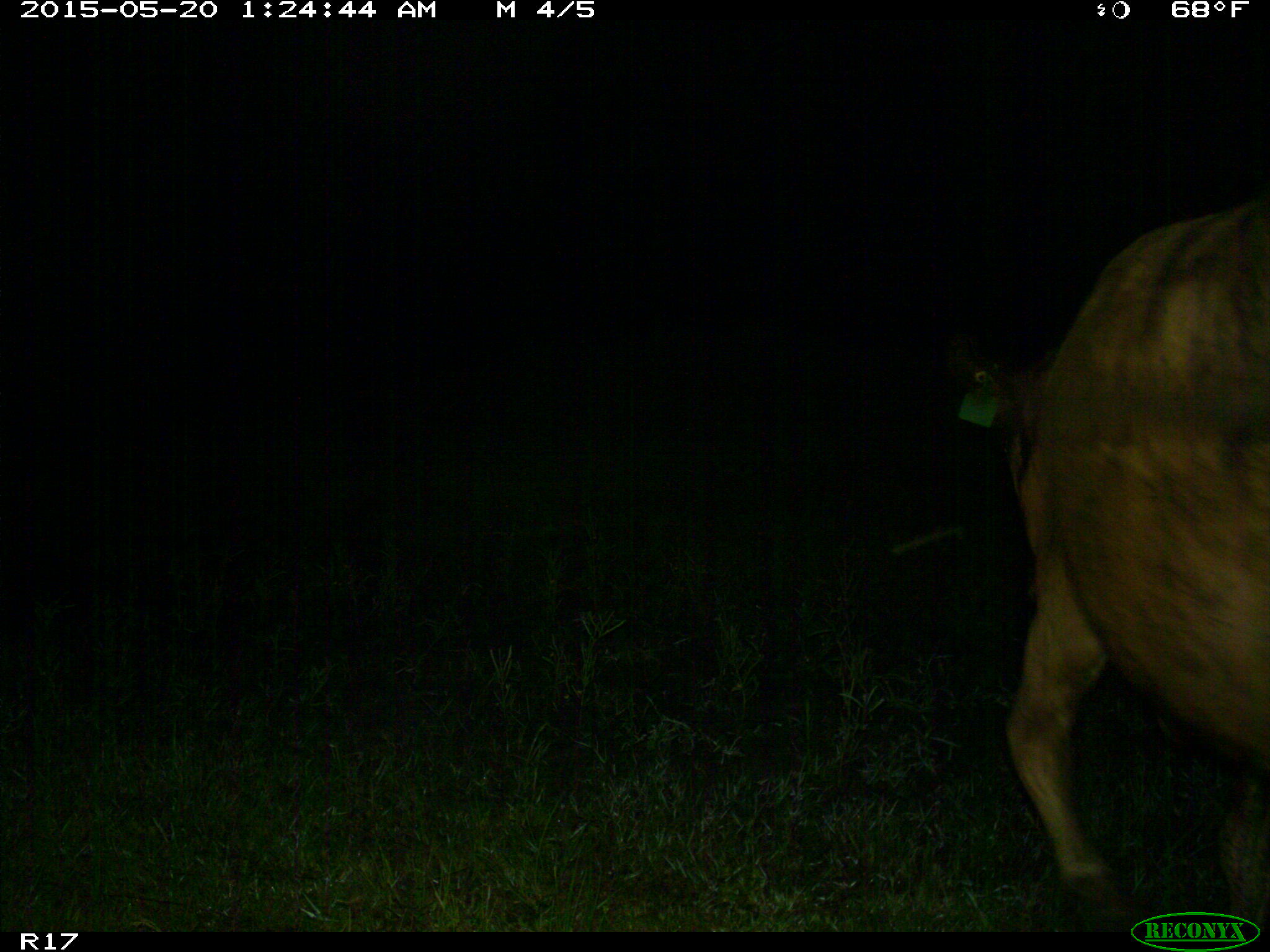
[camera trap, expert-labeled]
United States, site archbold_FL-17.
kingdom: Animalia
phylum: Chordata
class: Mammalia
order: Artiodactyla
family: Bovidae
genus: Bos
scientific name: Bos taurus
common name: domestic cow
Bos taurus (domestic cow).